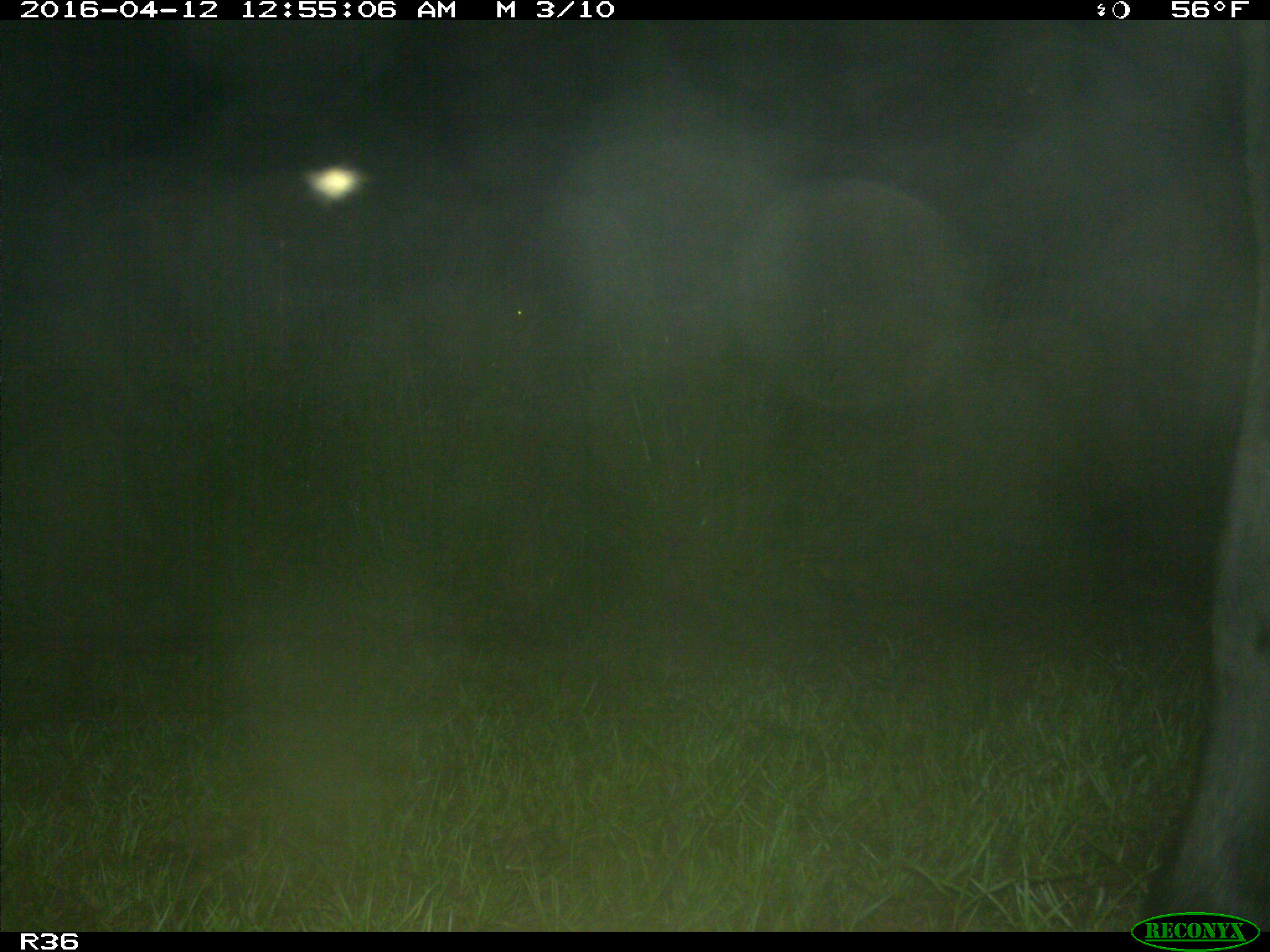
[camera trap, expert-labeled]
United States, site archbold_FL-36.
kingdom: Animalia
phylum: Chordata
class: Mammalia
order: Artiodactyla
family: Bovidae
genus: Bos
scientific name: Bos taurus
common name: domestic cow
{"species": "Bos taurus (domestic cow)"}